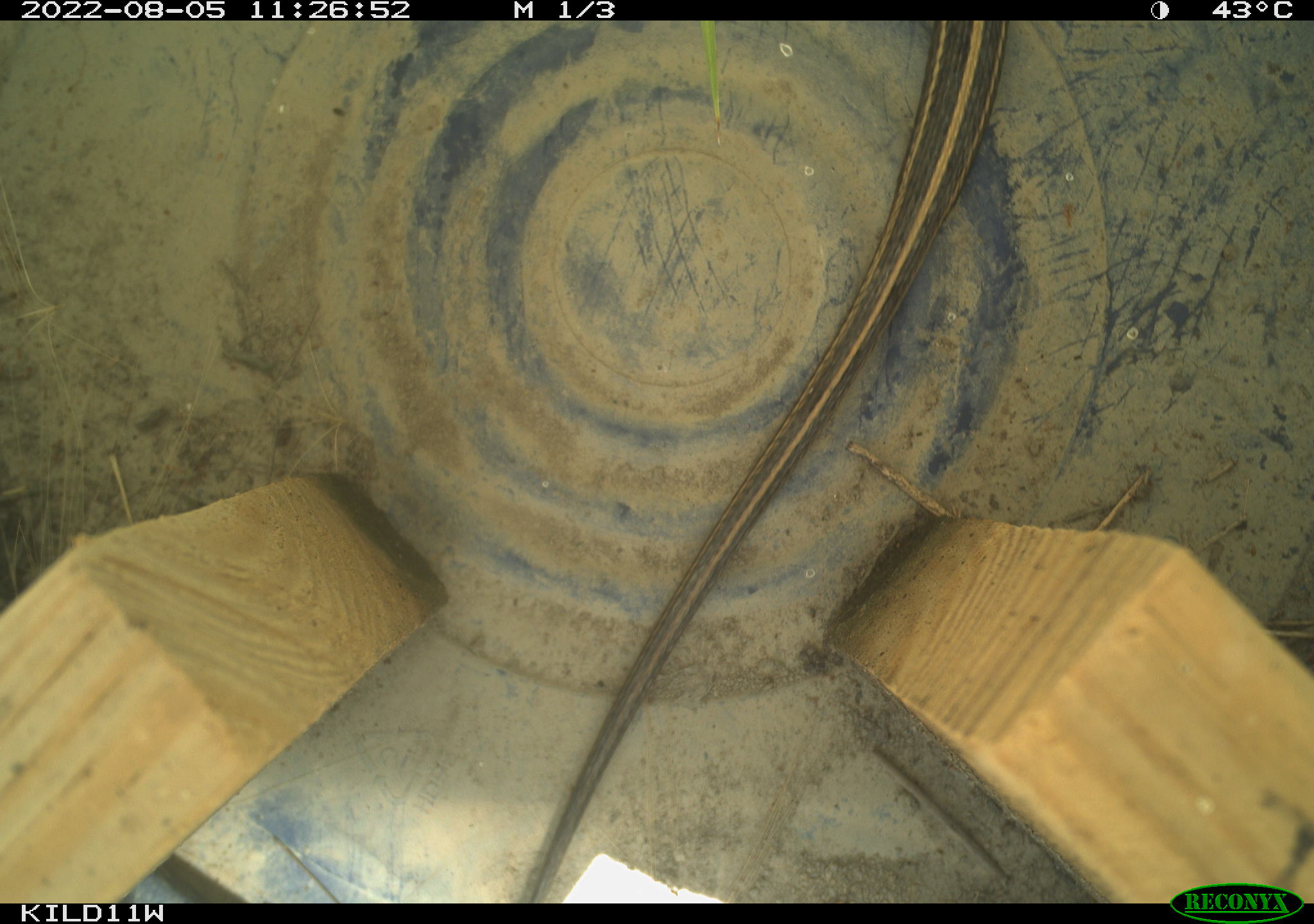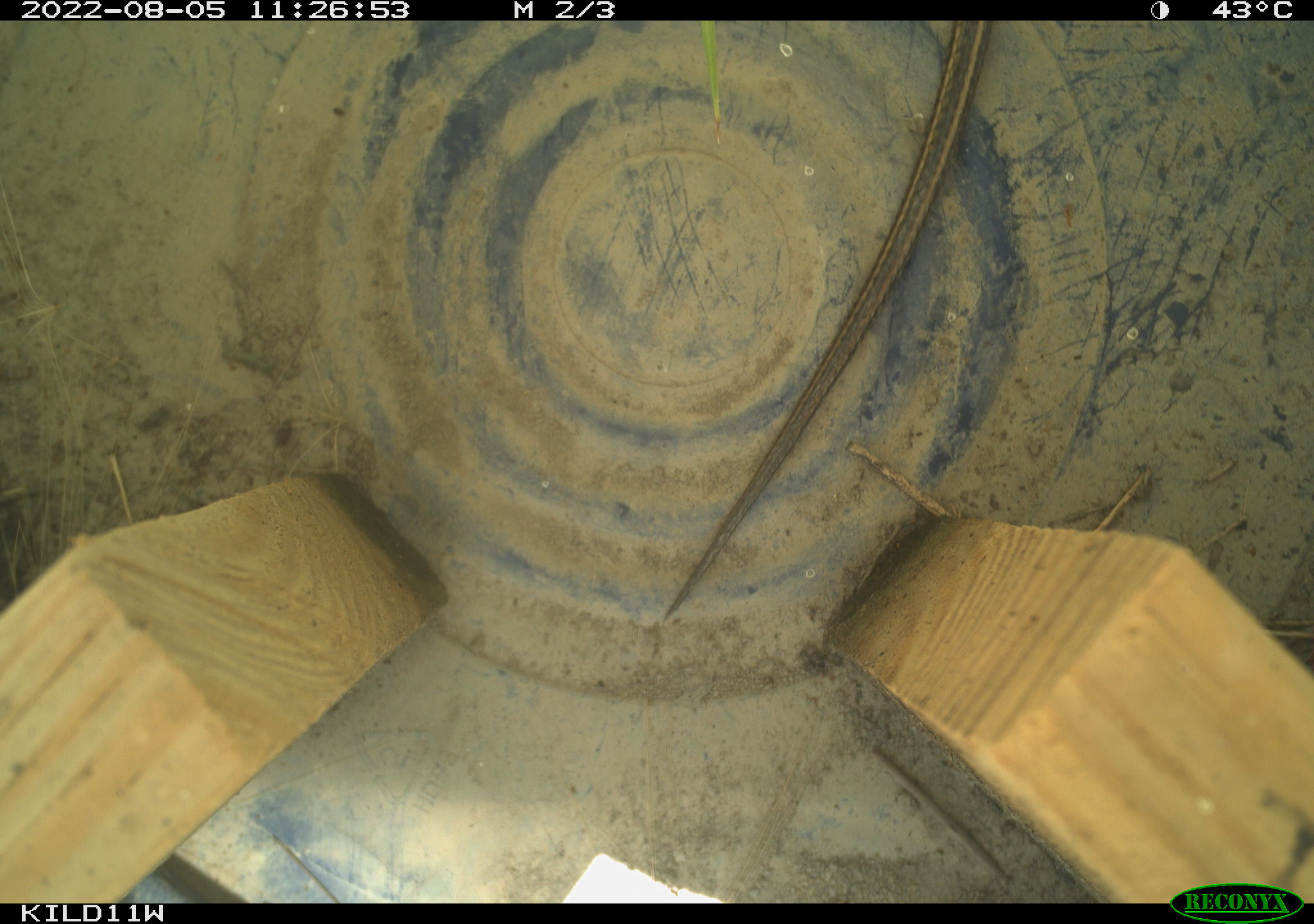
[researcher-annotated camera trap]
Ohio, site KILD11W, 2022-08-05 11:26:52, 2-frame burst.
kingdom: Animalia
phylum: Chordata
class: Reptilia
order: Squamata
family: Colubridae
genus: Thamnophis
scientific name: Thamnophis radix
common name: plains gartersnake